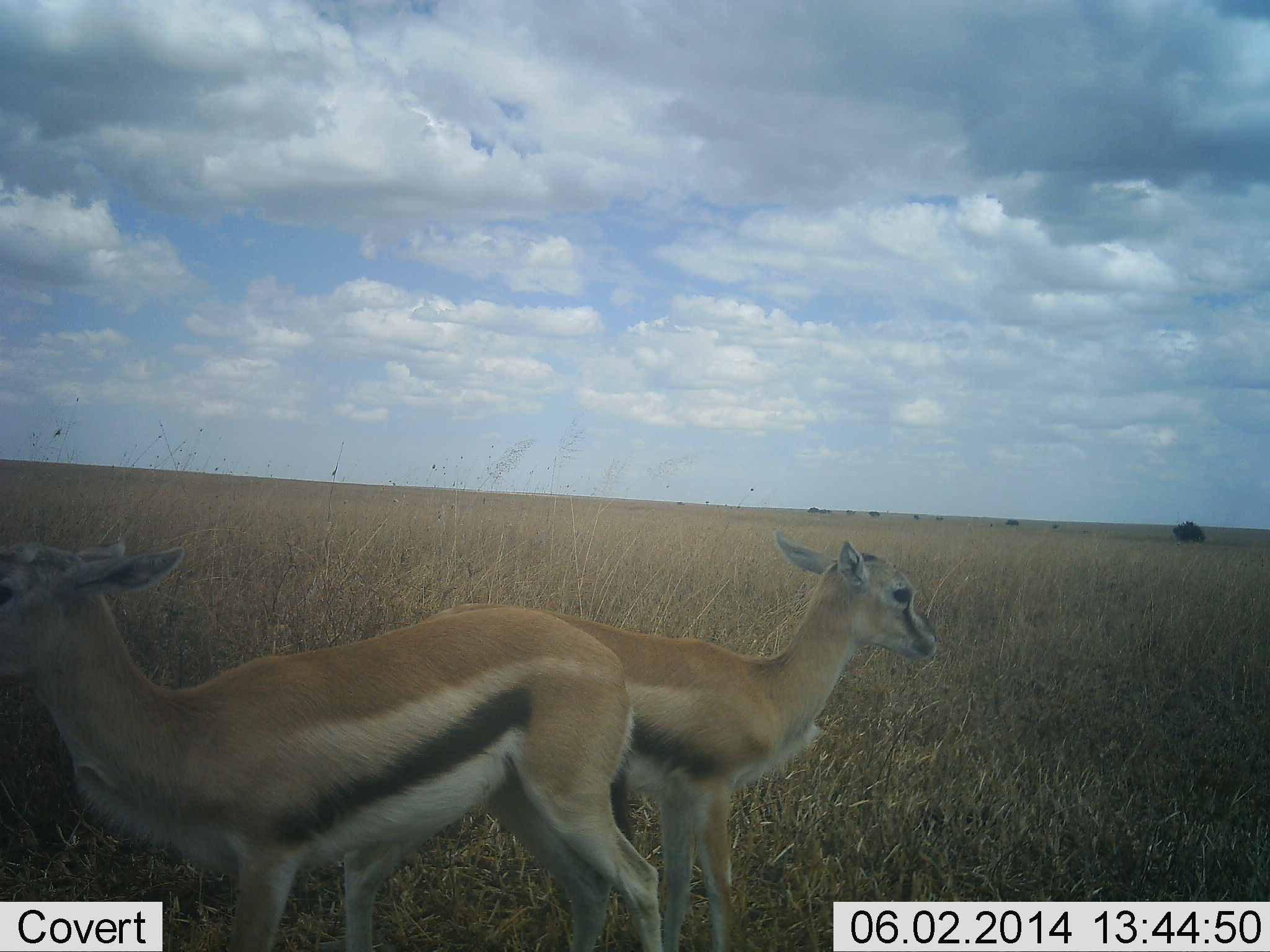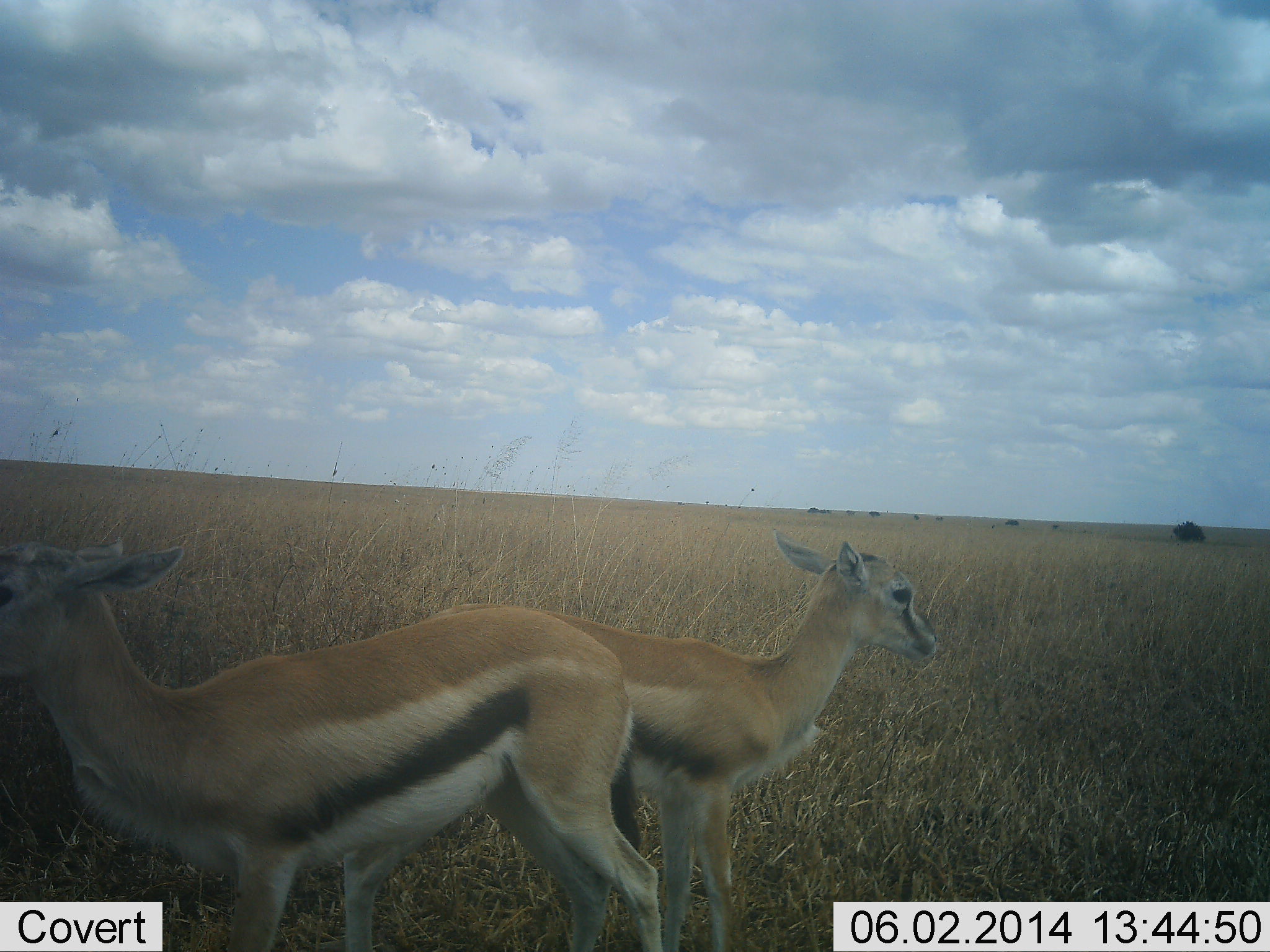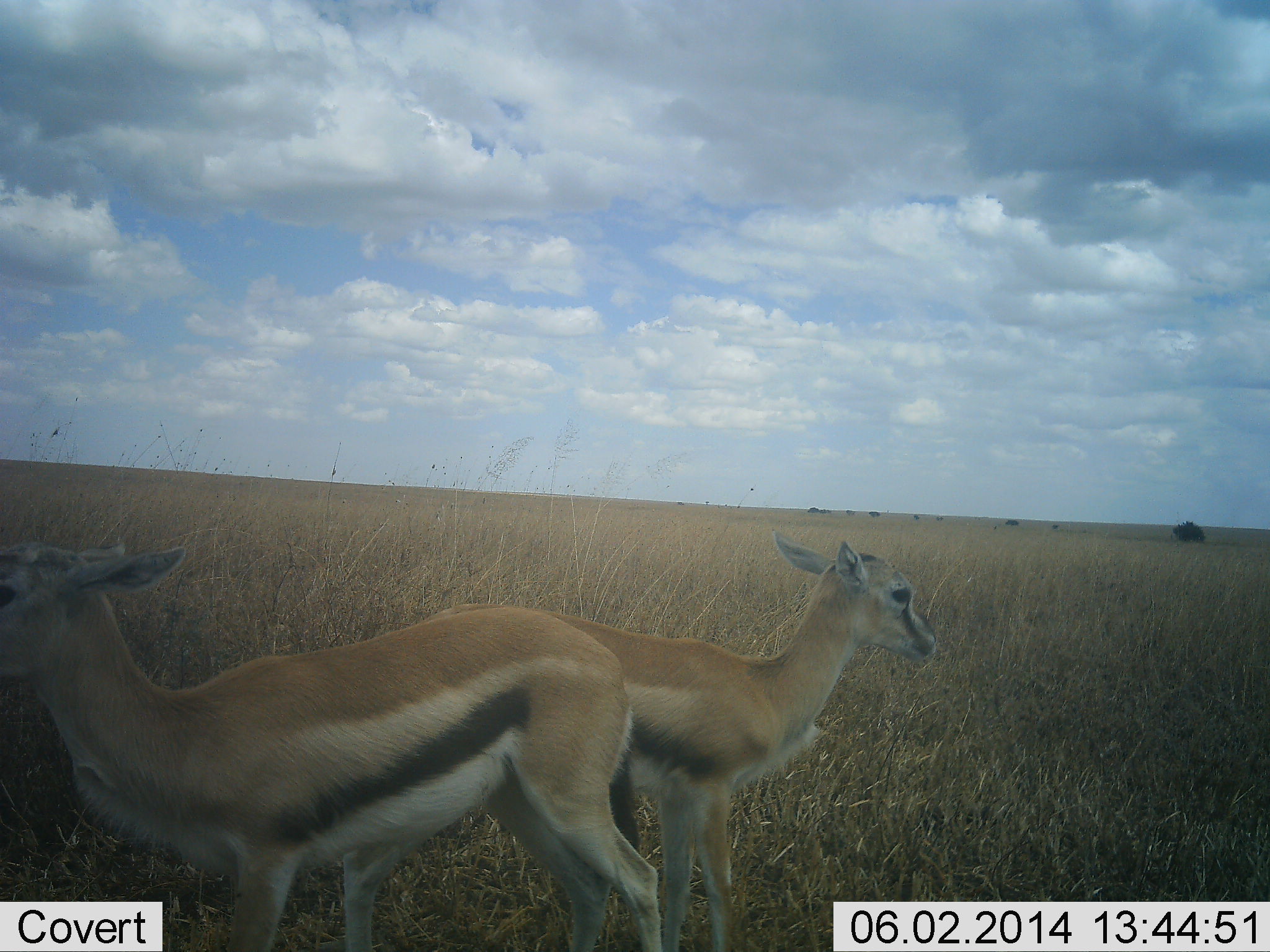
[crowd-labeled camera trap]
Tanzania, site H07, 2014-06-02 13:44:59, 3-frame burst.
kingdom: Animalia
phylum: Chordata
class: Mammalia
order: Artiodactyla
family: Bovidae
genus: Eudorcas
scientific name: Eudorcas thomsonii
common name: thomson's gazelle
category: gazellethomsons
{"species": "gazellethomsons (thomson's gazelle) (Eudorcas thomsonii)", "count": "2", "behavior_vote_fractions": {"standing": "100%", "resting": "0%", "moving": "0%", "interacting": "0%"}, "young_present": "0%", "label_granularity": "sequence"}